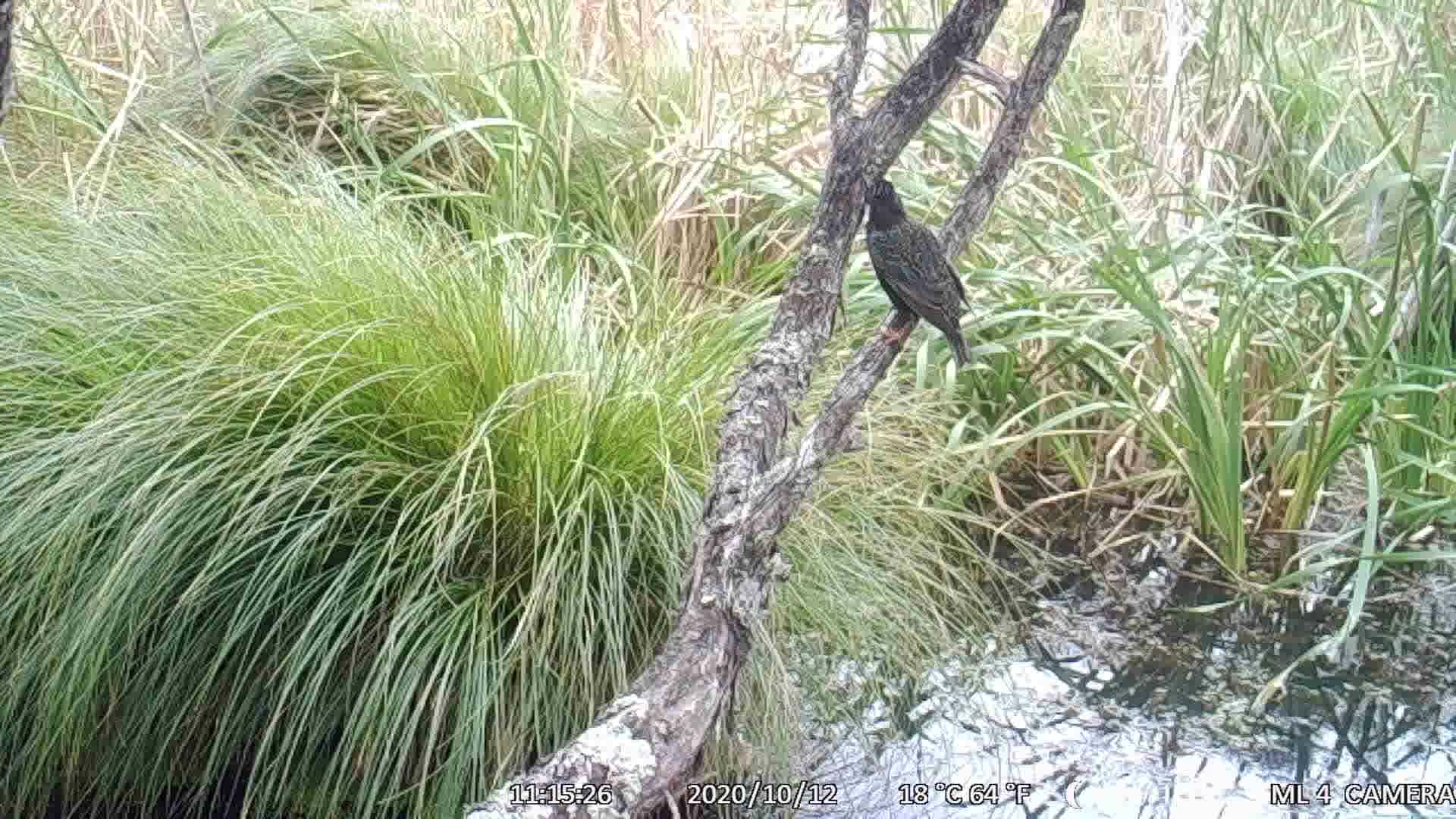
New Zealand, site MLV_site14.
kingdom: Animalia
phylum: Chordata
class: Aves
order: Passeriformes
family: Sturnidae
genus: Sturnus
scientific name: Sturnus vulgaris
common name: european starling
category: starling